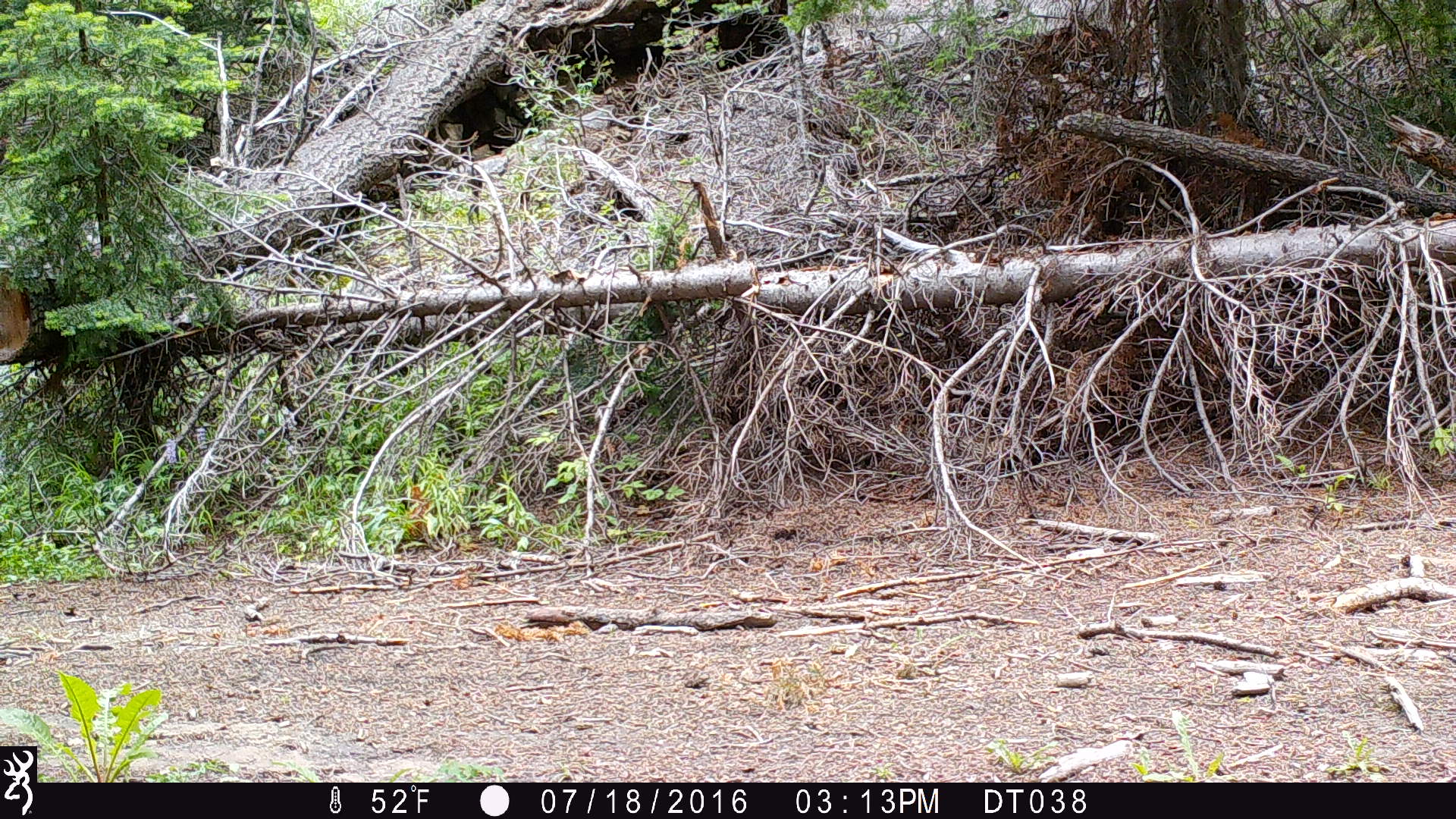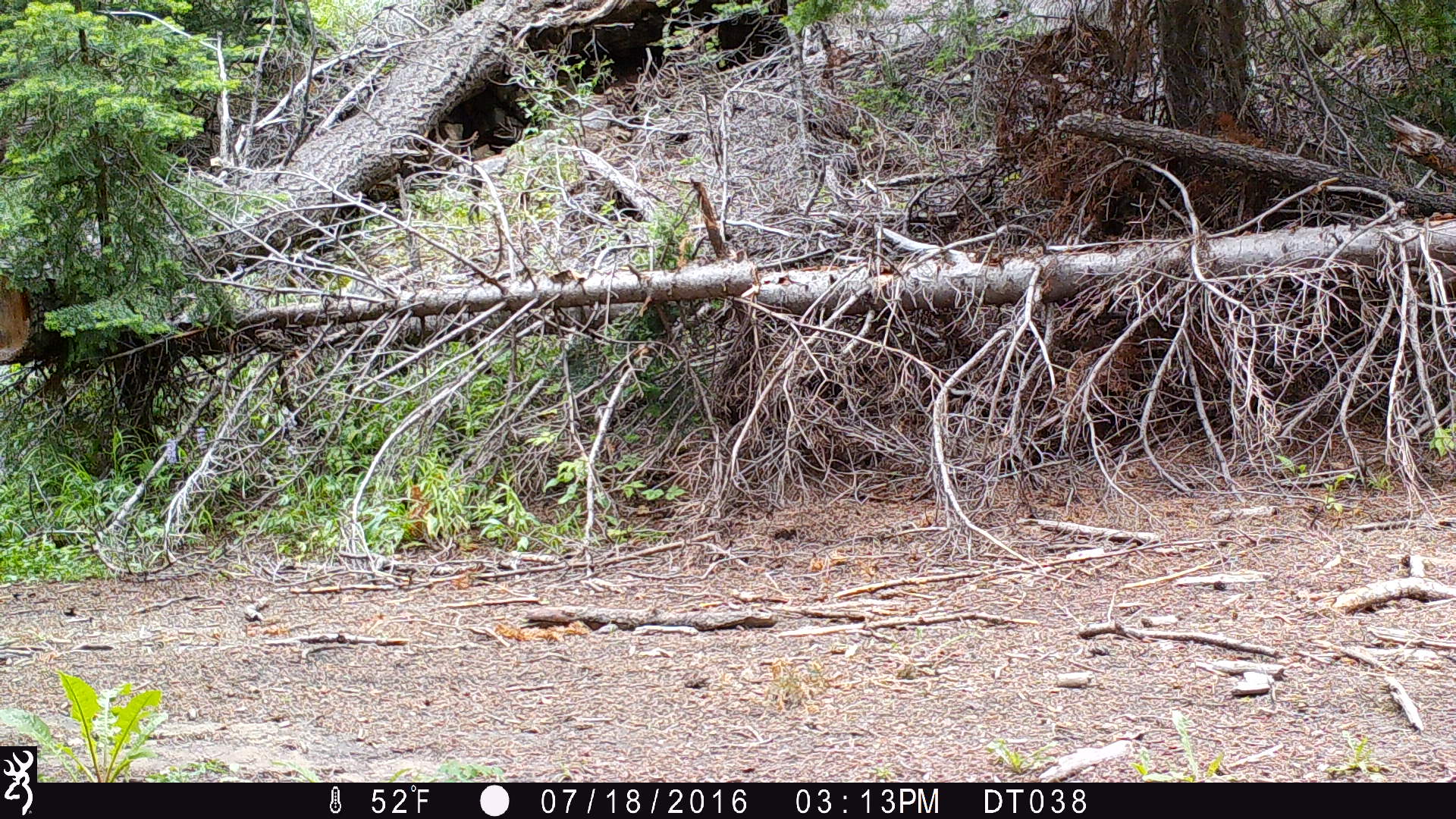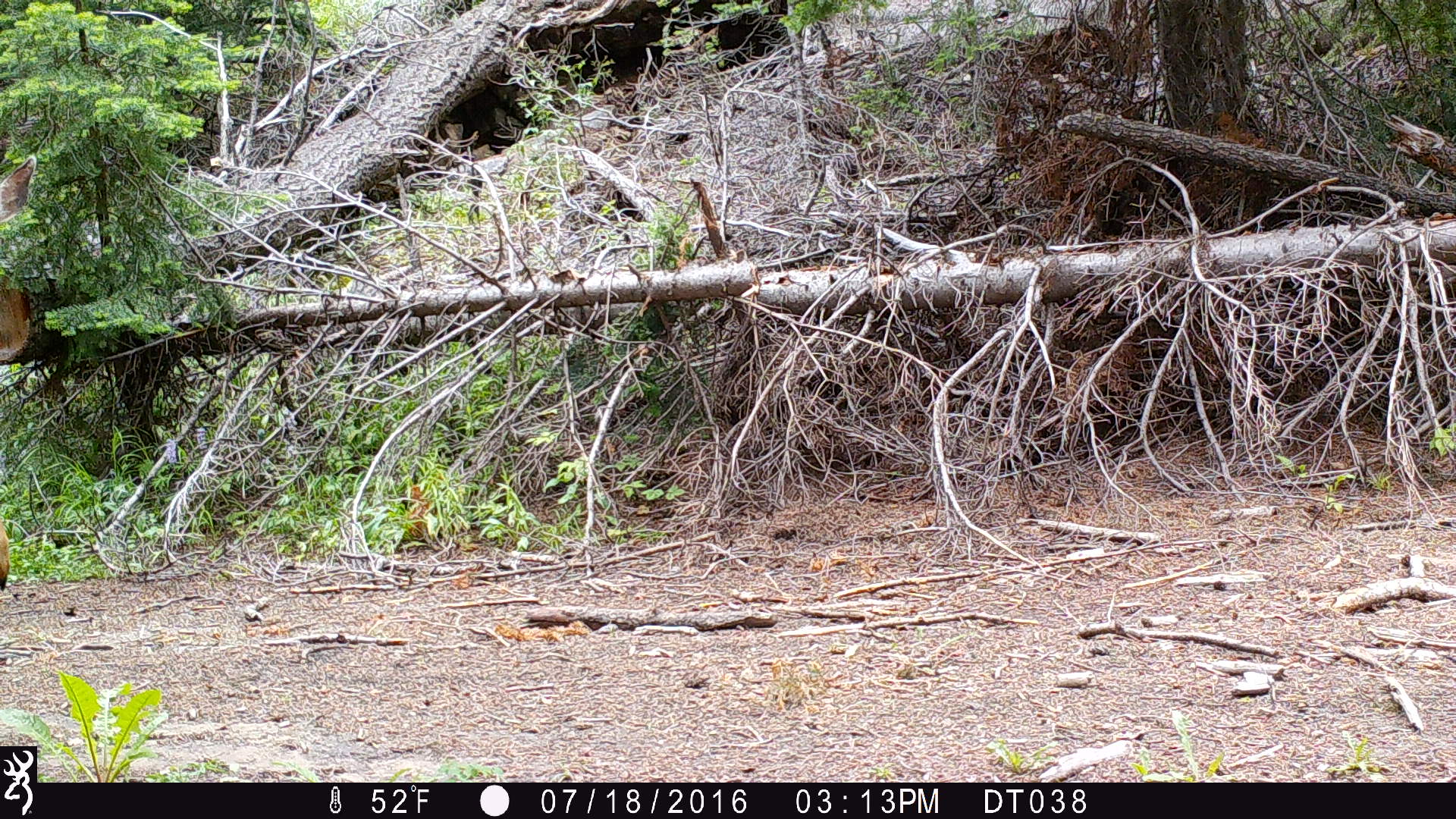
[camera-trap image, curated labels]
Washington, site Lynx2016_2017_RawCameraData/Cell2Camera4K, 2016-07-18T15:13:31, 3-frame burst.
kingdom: Animalia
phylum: Chordata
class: Mammalia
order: Artiodactyla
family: Cervidae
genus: Odocoileus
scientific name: Odocoileus hemionus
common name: mule deer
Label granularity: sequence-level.